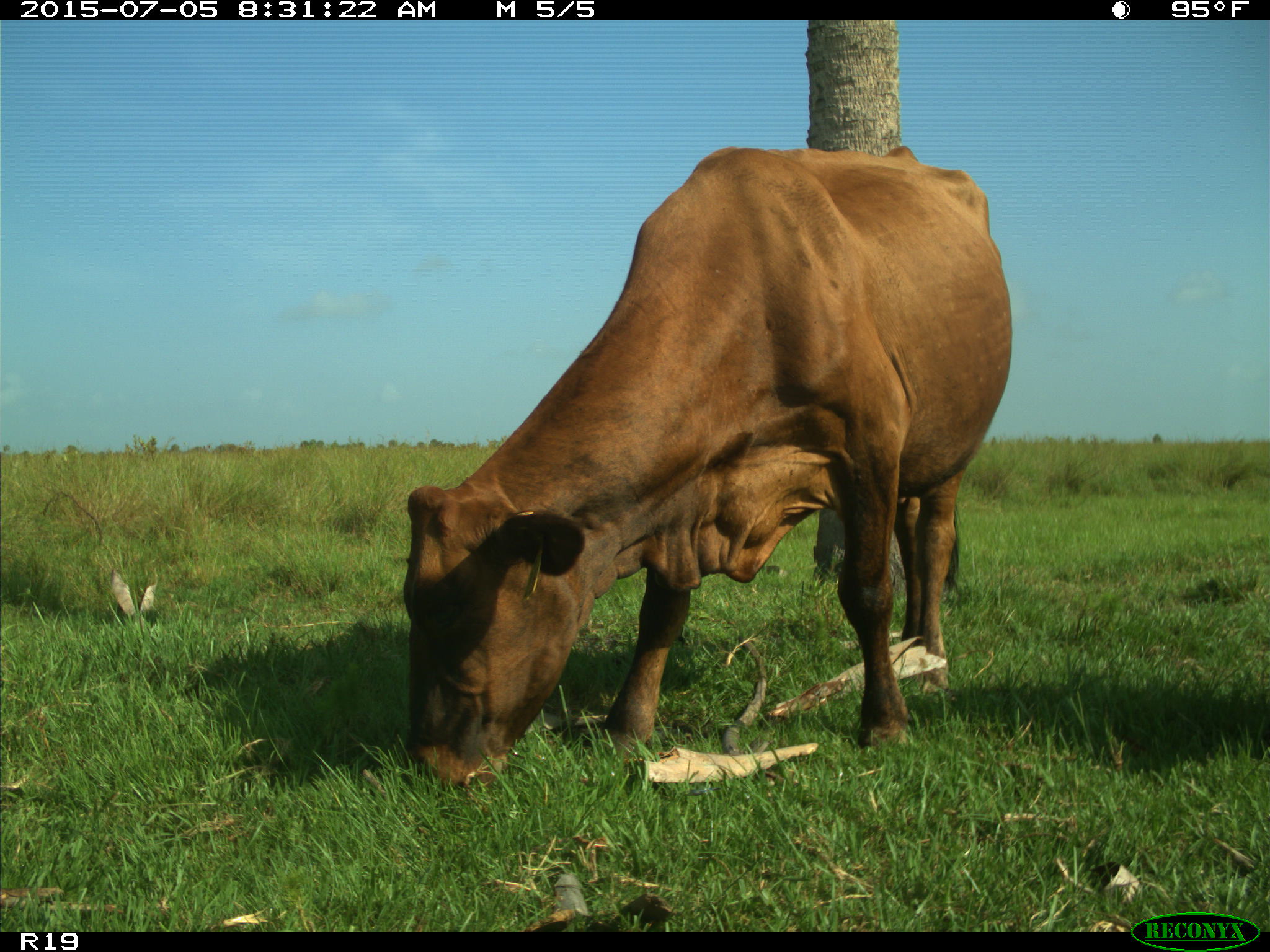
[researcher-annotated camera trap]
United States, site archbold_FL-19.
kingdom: Animalia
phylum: Chordata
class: Mammalia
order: Artiodactyla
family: Bovidae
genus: Bos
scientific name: Bos taurus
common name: domestic cow